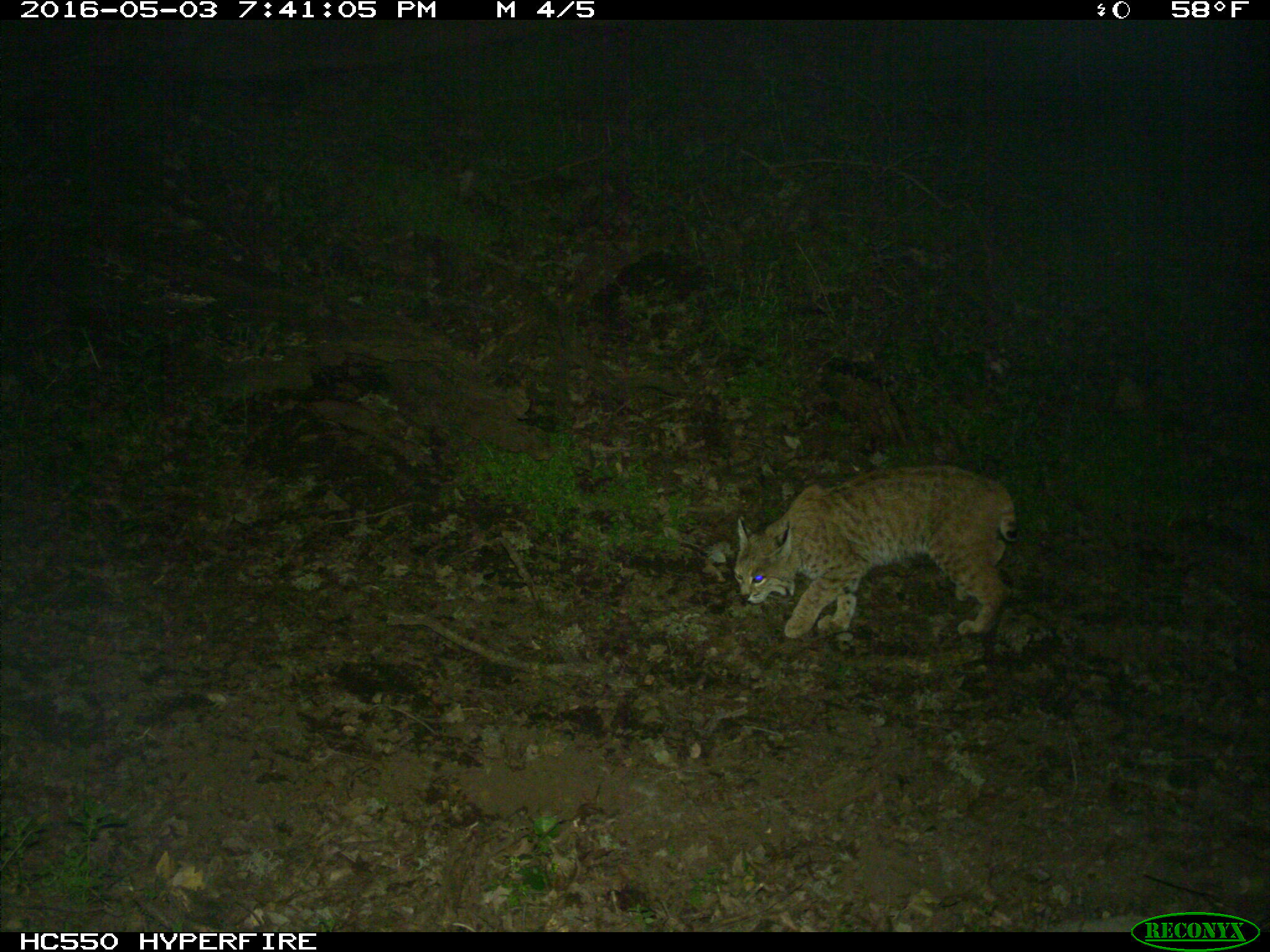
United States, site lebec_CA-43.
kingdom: Animalia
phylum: Chordata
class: Mammalia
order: Carnivora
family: Felidae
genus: Lynx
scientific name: Lynx rufus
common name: bobcat